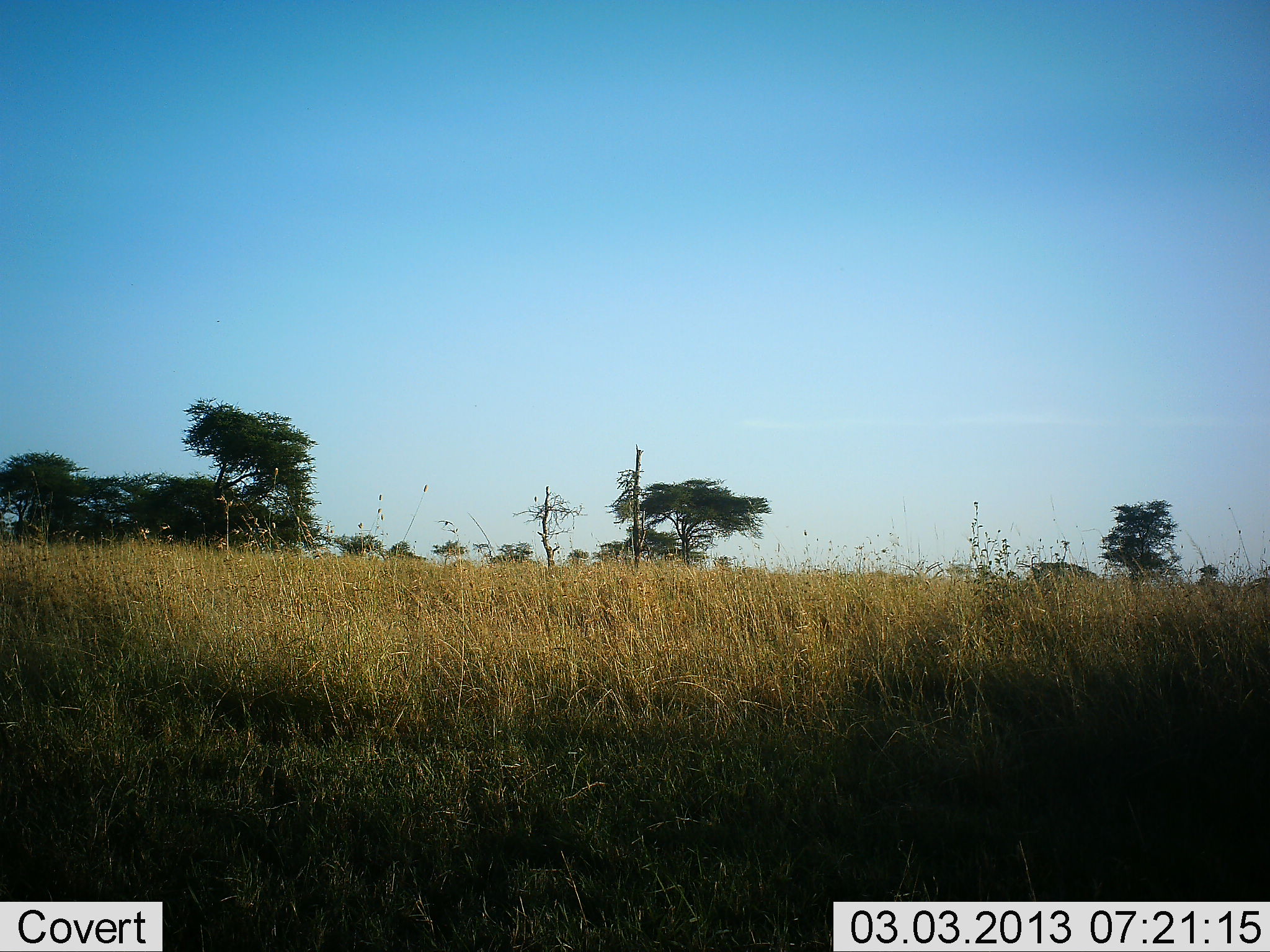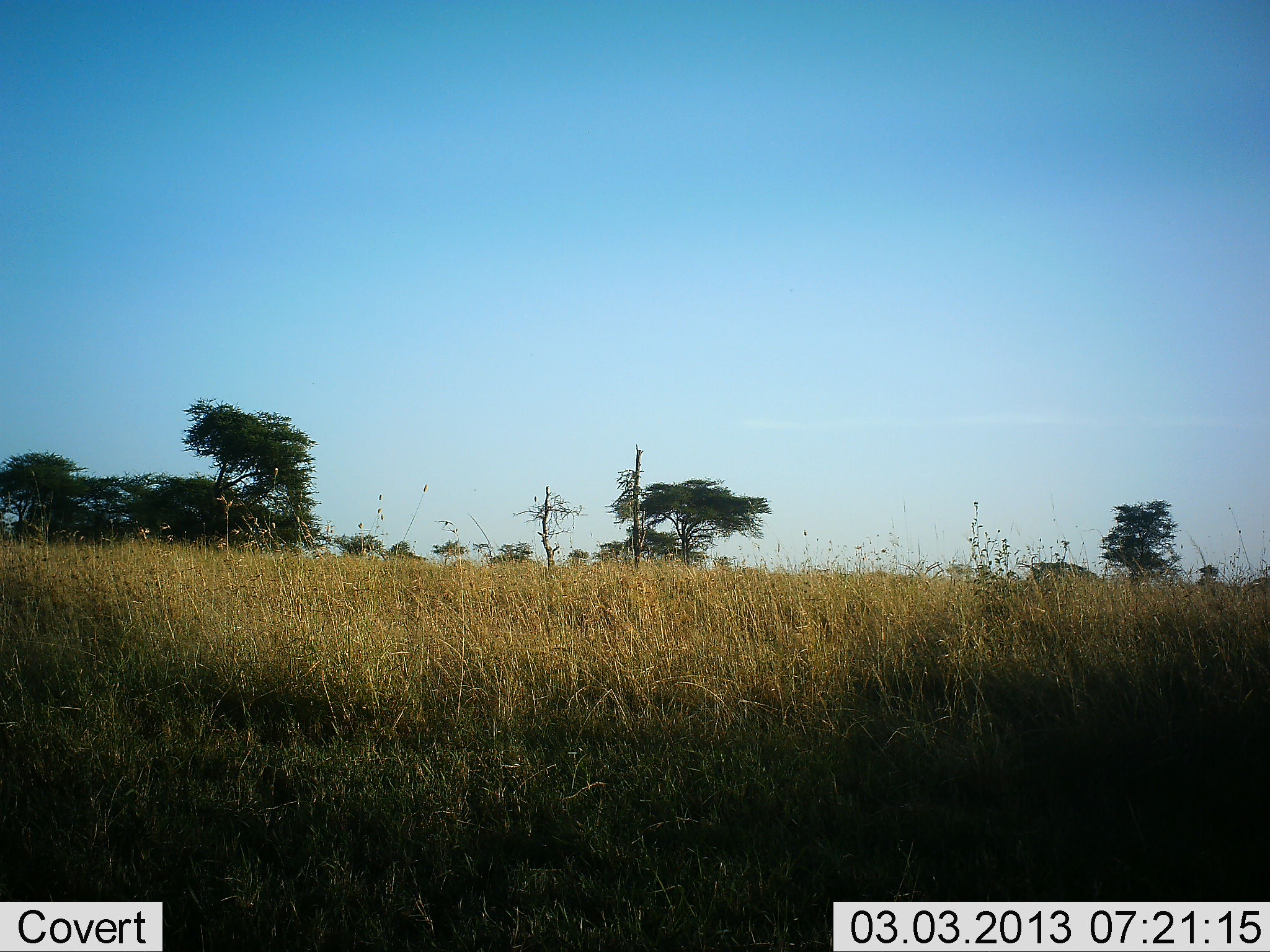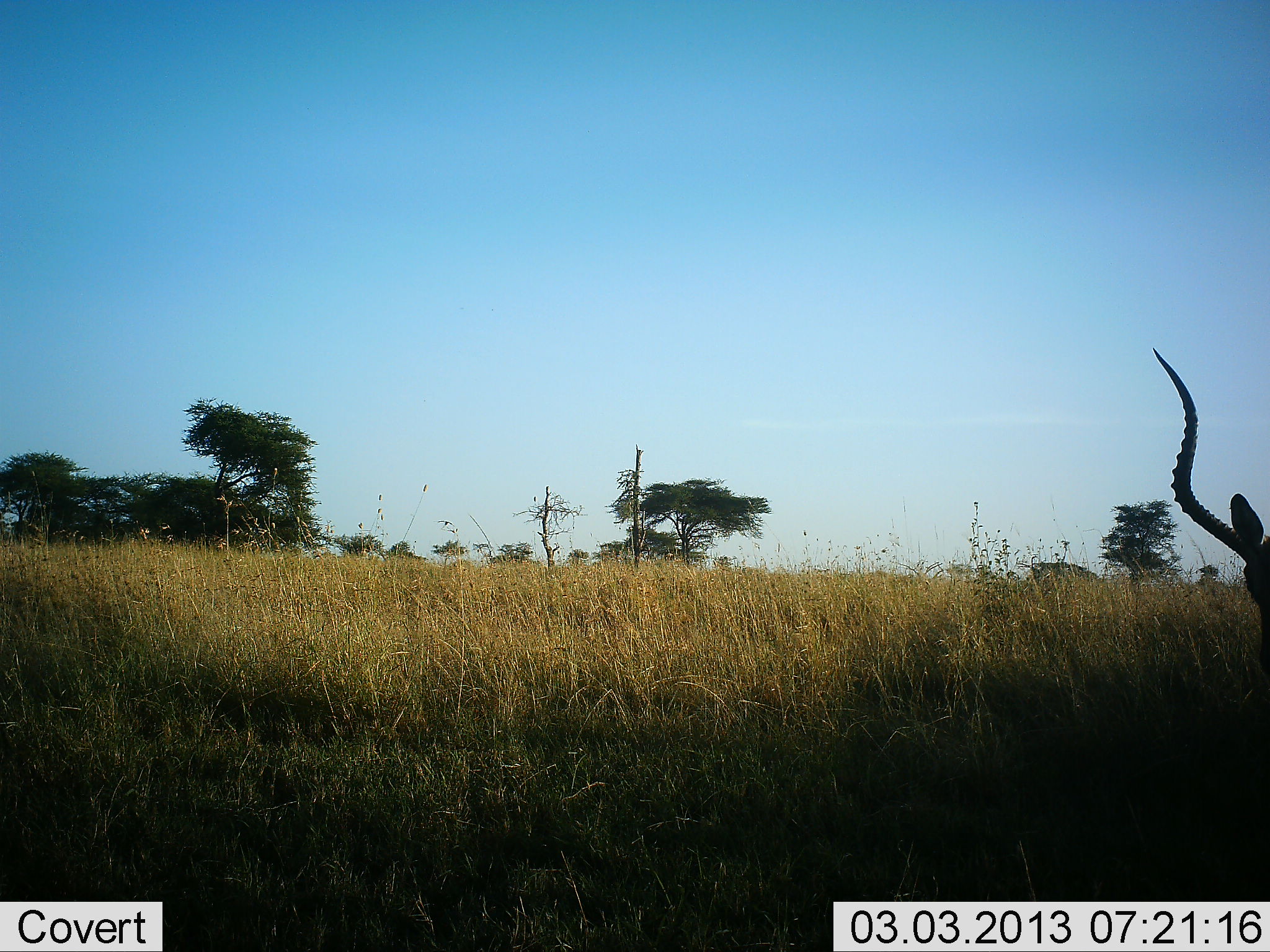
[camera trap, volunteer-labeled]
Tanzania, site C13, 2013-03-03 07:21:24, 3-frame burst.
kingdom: Animalia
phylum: Chordata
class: Mammalia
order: Artiodactyla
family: Bovidae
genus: Aepyceros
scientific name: Aepyceros melampus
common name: impala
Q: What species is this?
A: Impala (Aepyceros melampus).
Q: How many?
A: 1.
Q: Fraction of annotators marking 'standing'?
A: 10%.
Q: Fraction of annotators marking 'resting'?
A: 0%.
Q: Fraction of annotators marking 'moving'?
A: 85%.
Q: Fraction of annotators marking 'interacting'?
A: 0%.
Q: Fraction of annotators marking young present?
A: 0%.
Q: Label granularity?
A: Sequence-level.